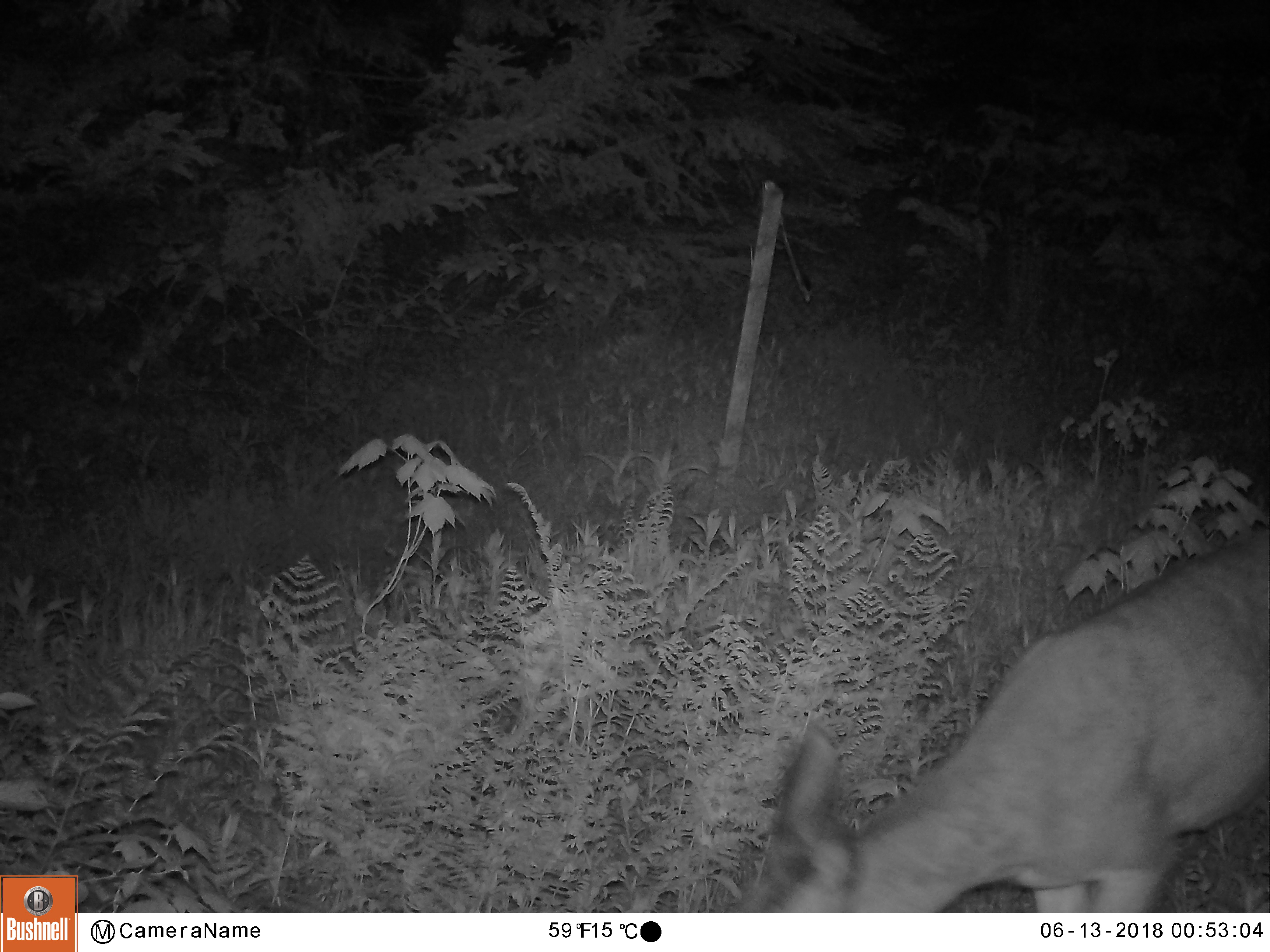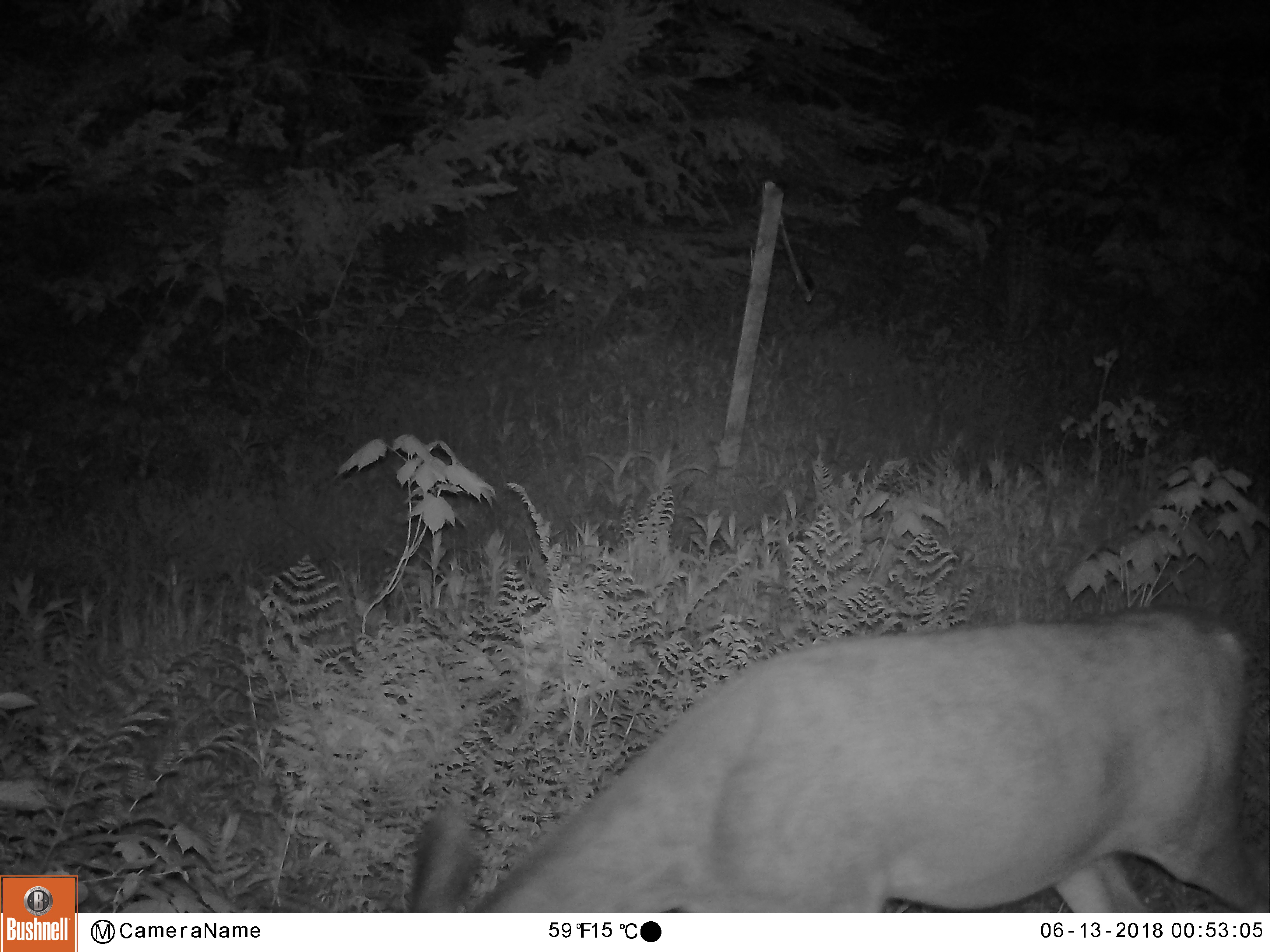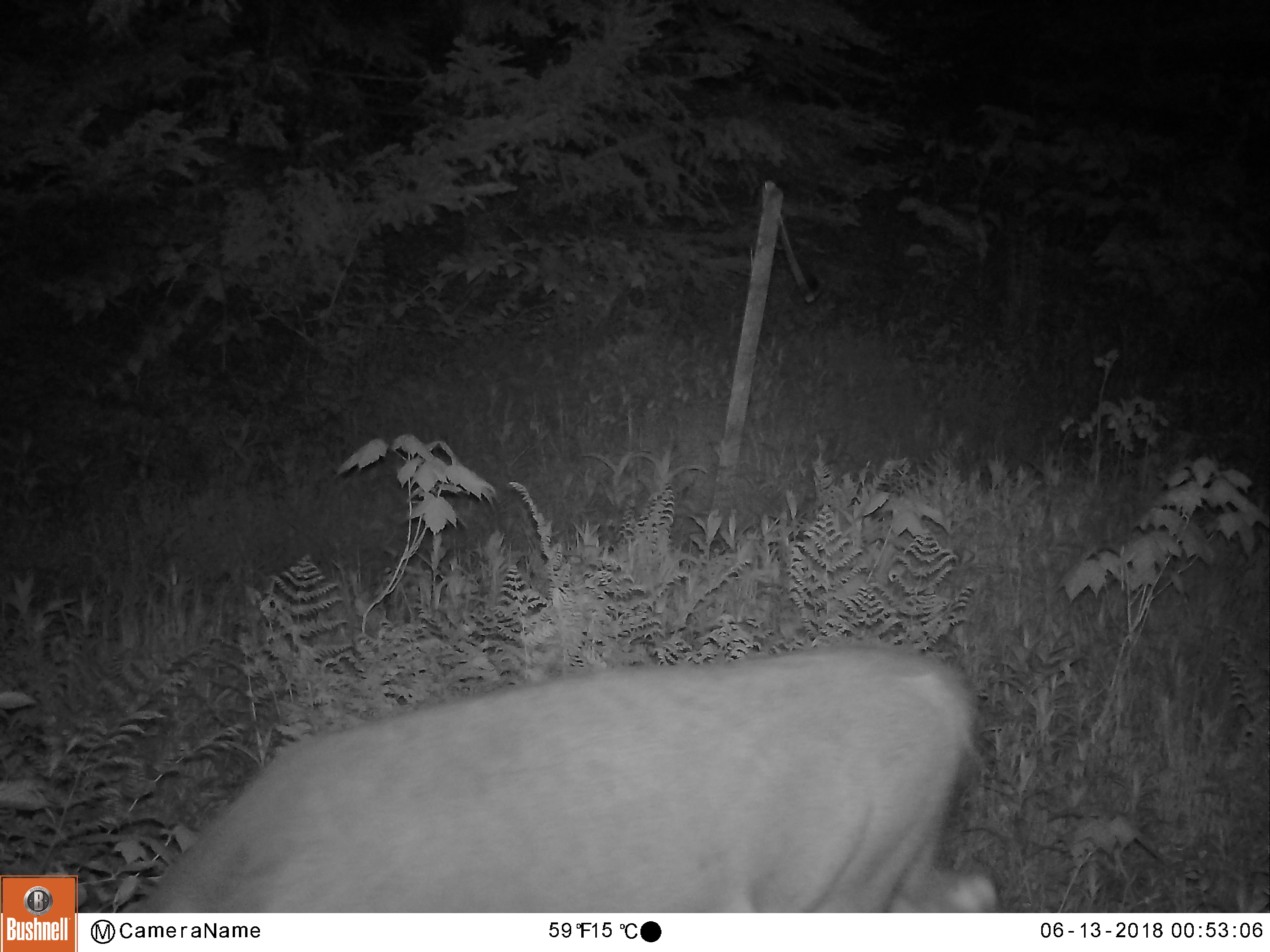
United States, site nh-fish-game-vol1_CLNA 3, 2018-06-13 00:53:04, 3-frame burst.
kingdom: Animalia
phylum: Chordata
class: Mammalia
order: Artiodactyla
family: Cervidae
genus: Odocoileus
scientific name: Odocoileus virginianus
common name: white-tailed deer